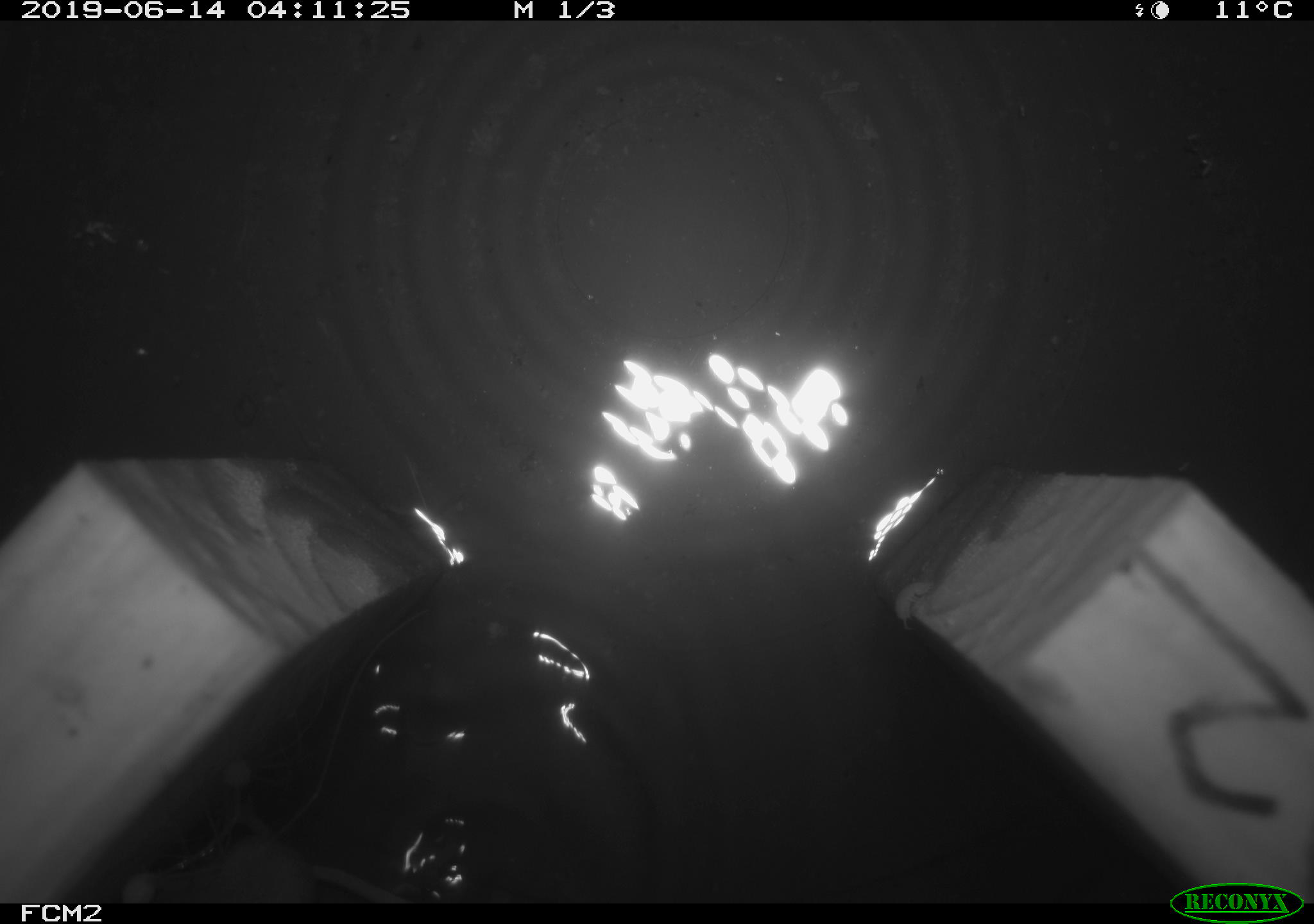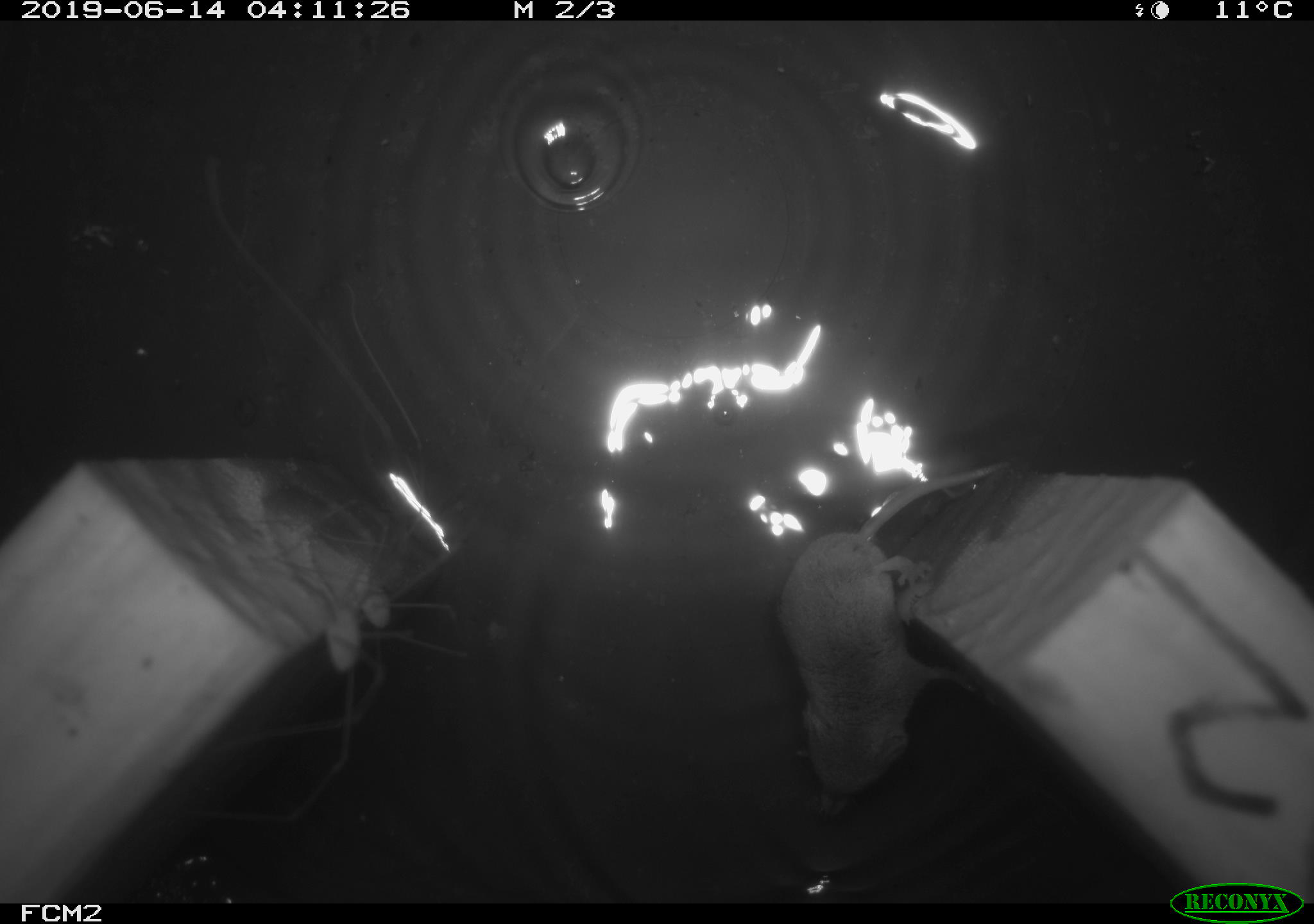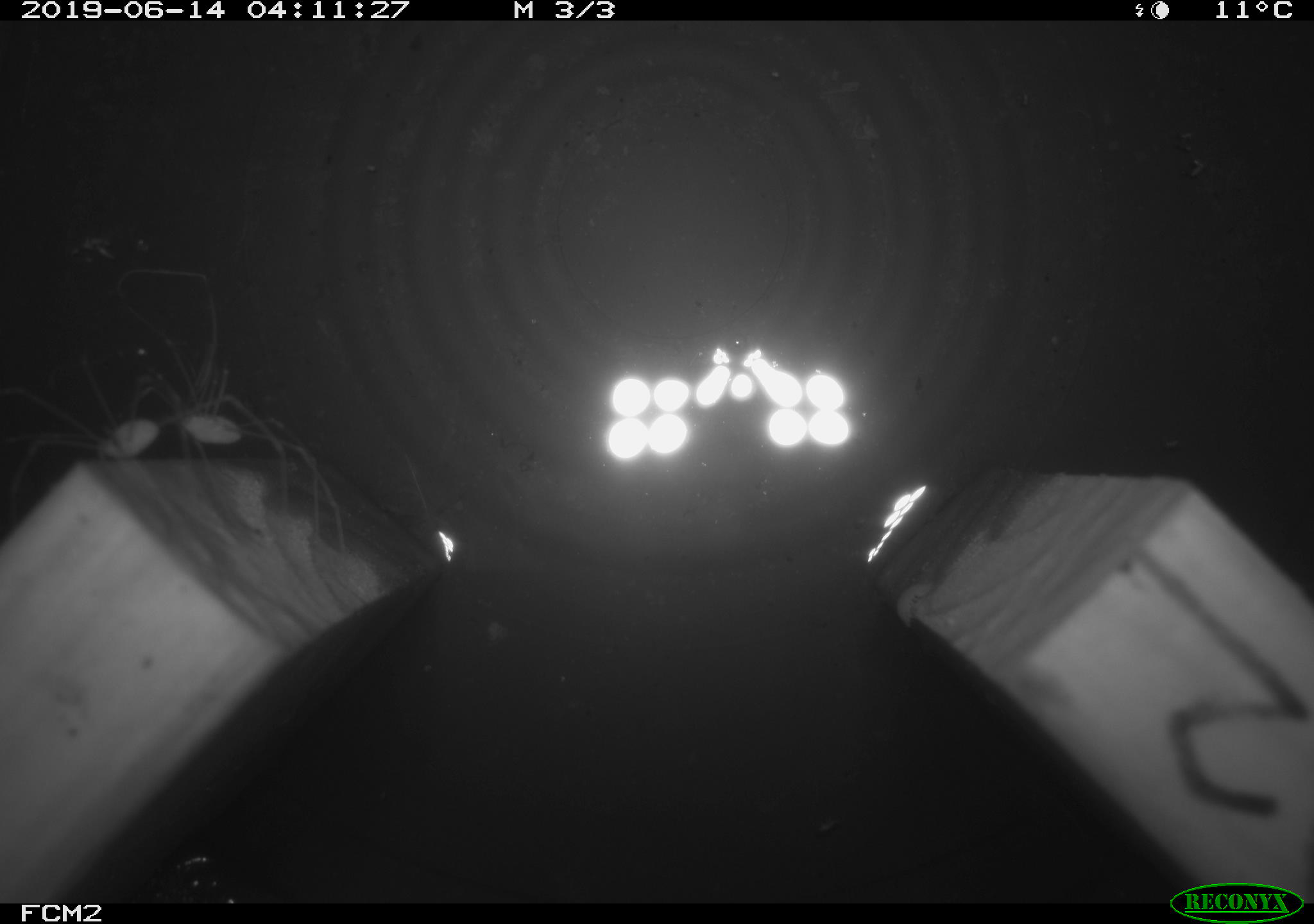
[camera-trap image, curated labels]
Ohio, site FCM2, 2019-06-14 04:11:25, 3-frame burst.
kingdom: Animalia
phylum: Chordata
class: Mammalia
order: Eulipotyphla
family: Soricidae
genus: Sorex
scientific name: Sorex cinereus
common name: masked shrew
Masked shrew (Sorex cinereus).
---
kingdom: Animalia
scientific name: Animalia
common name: animal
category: invertebrate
Invertebrate (animal) (Animalia).